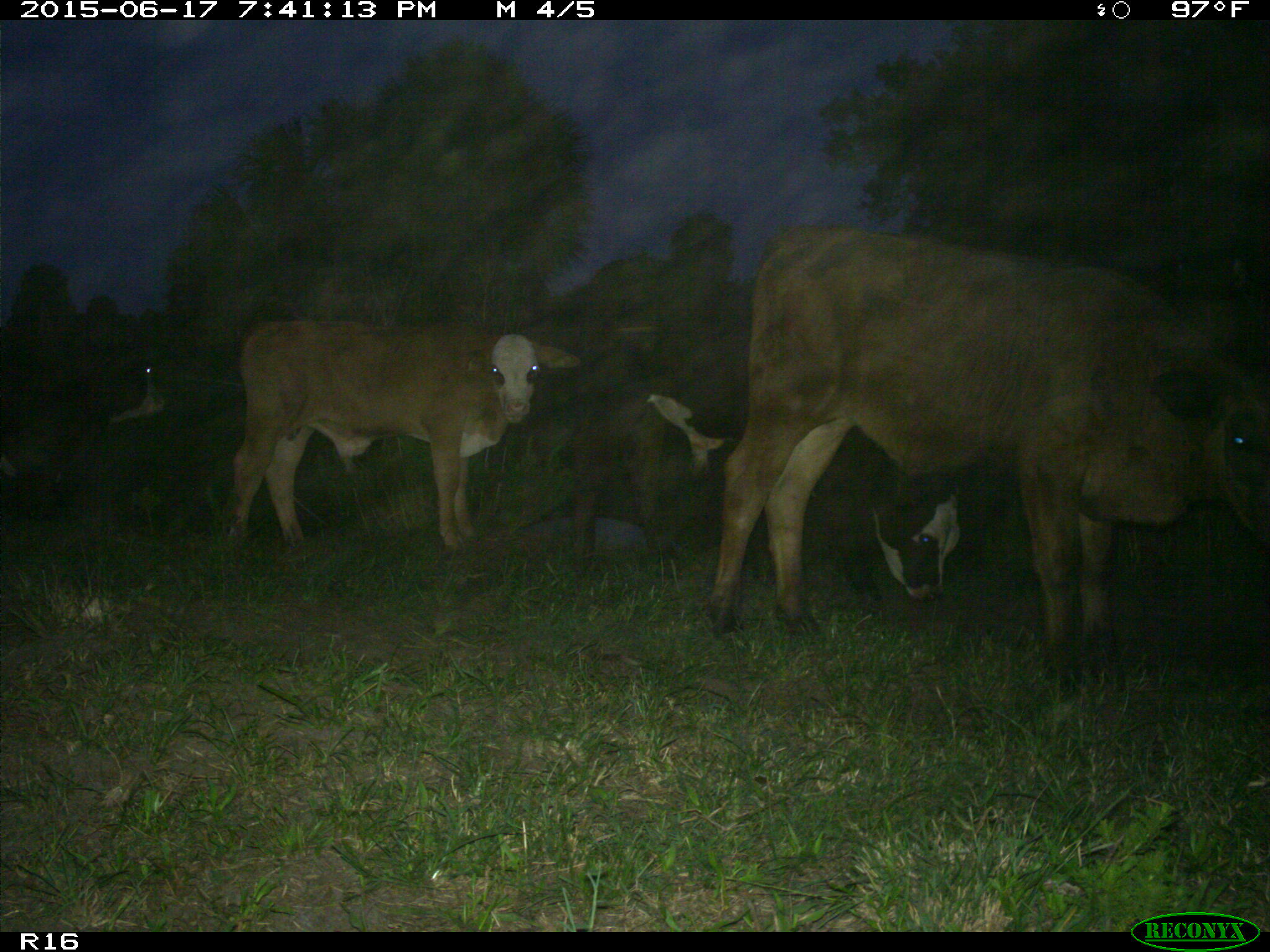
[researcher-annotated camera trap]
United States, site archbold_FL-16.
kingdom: Animalia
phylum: Chordata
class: Mammalia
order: Artiodactyla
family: Bovidae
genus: Bos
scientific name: Bos taurus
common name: domestic cow